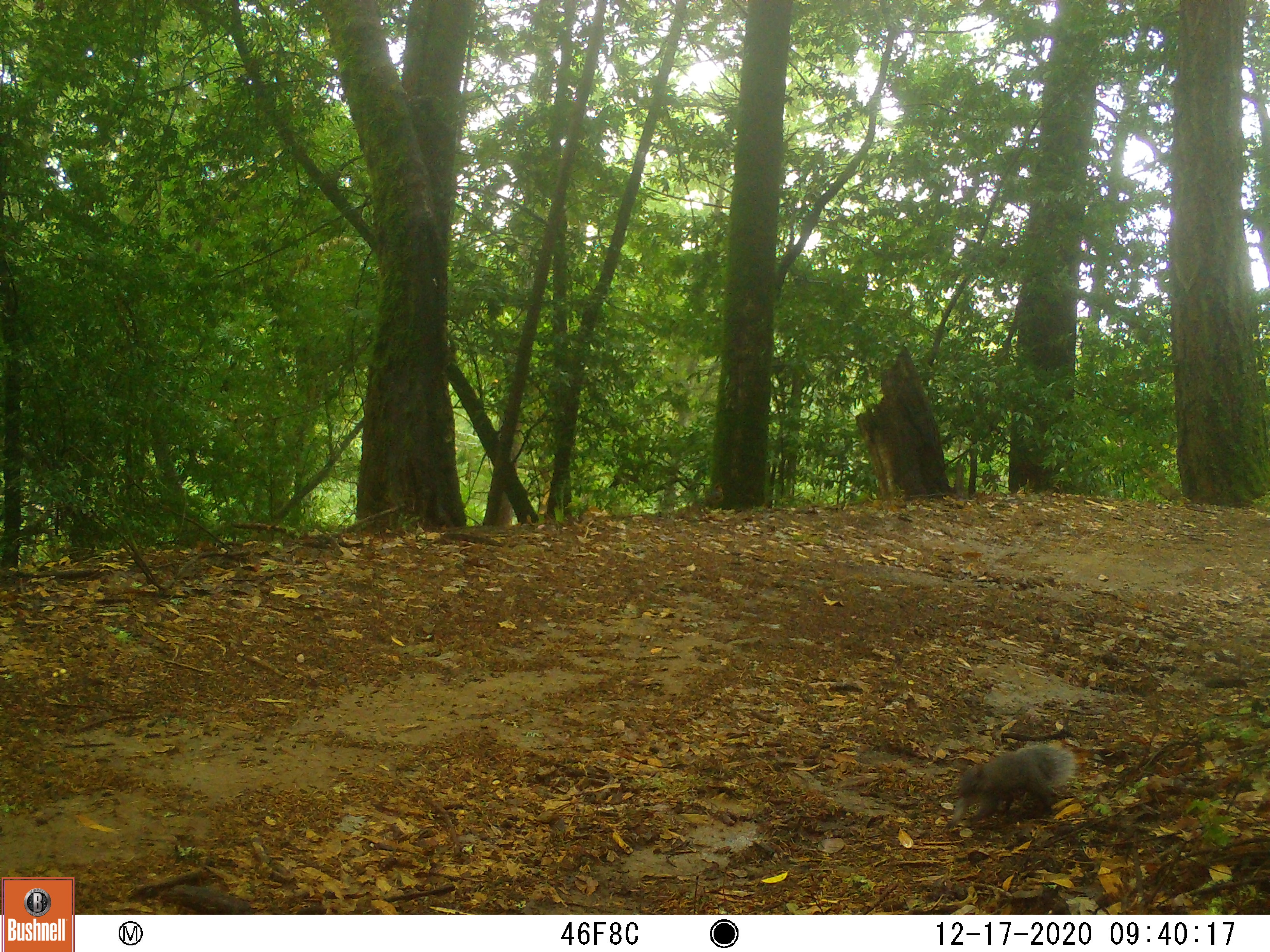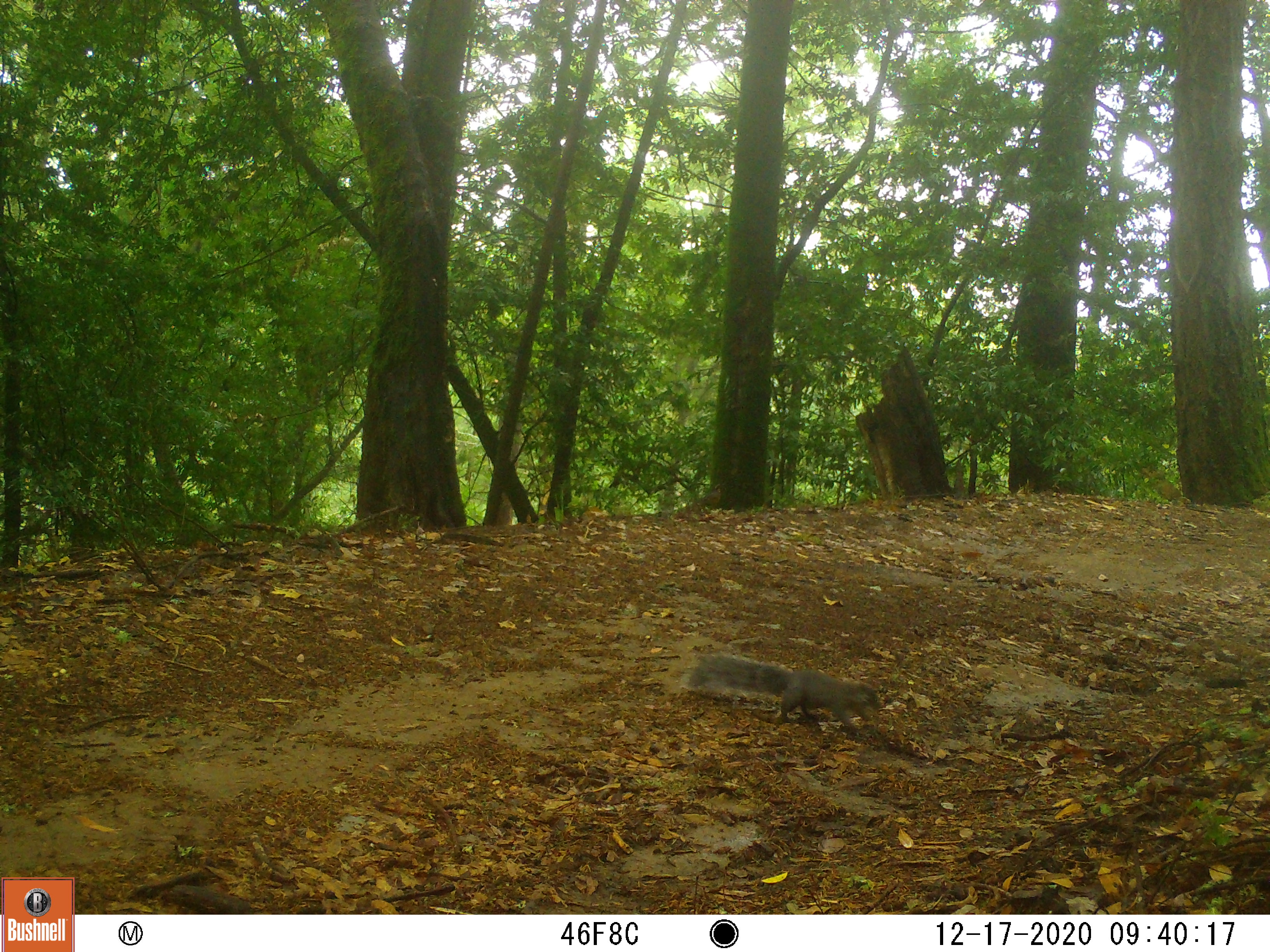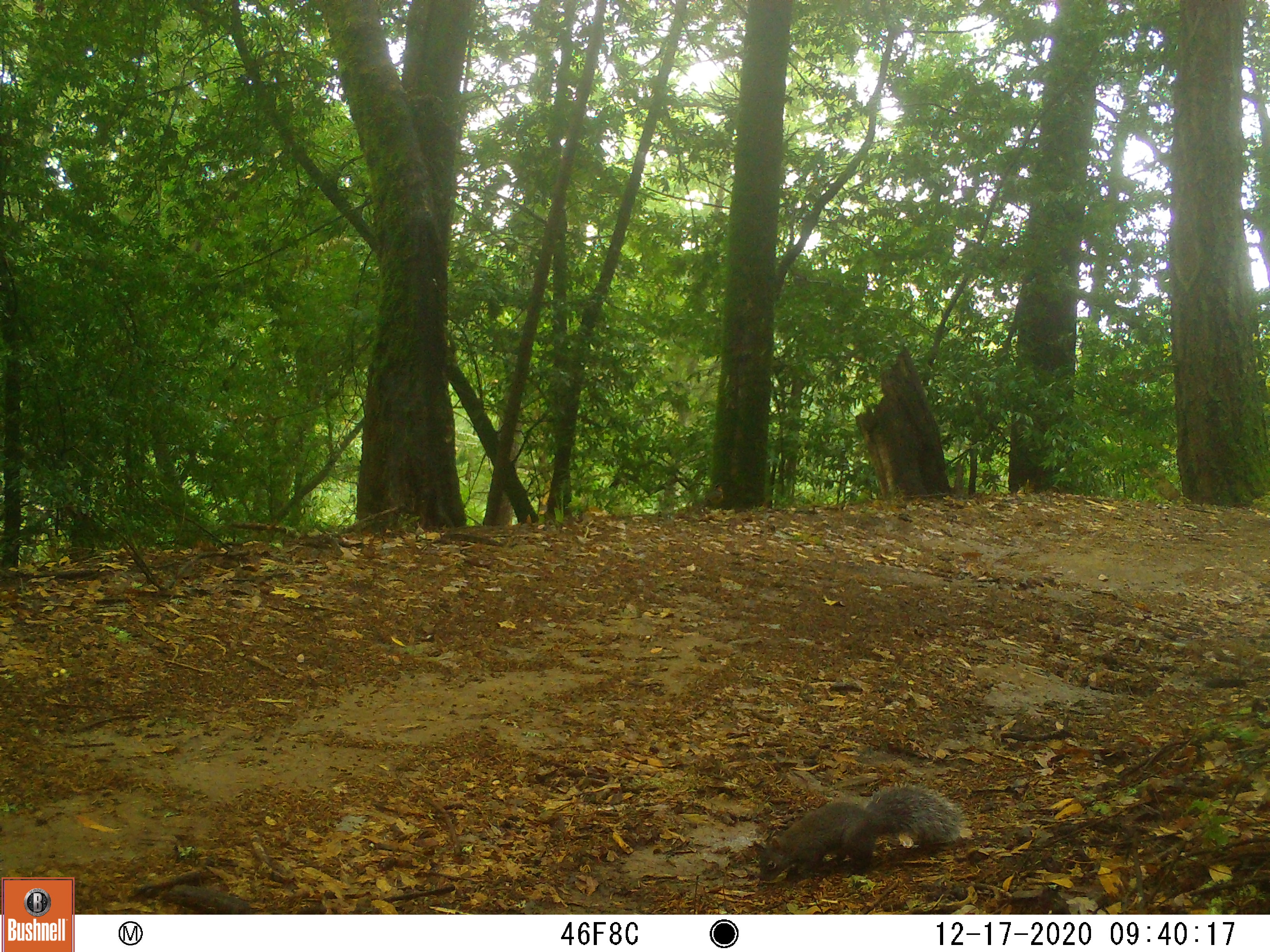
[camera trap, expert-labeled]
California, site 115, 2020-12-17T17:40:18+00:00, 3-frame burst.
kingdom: Animalia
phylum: Chordata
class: Mammalia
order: Rodentia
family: Sciuridae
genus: Sciurus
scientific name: Sciurus carolinensis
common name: eastern gray squirrel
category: eastern grey squirrel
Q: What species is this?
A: Eastern grey squirrel (eastern gray squirrel) (Sciurus carolinensis).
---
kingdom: Animalia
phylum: Chordata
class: Mammalia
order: Rodentia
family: Sciuridae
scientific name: Sciuridae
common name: squirrel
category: unknown squirrel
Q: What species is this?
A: Unknown squirrel (squirrel) (Sciuridae).